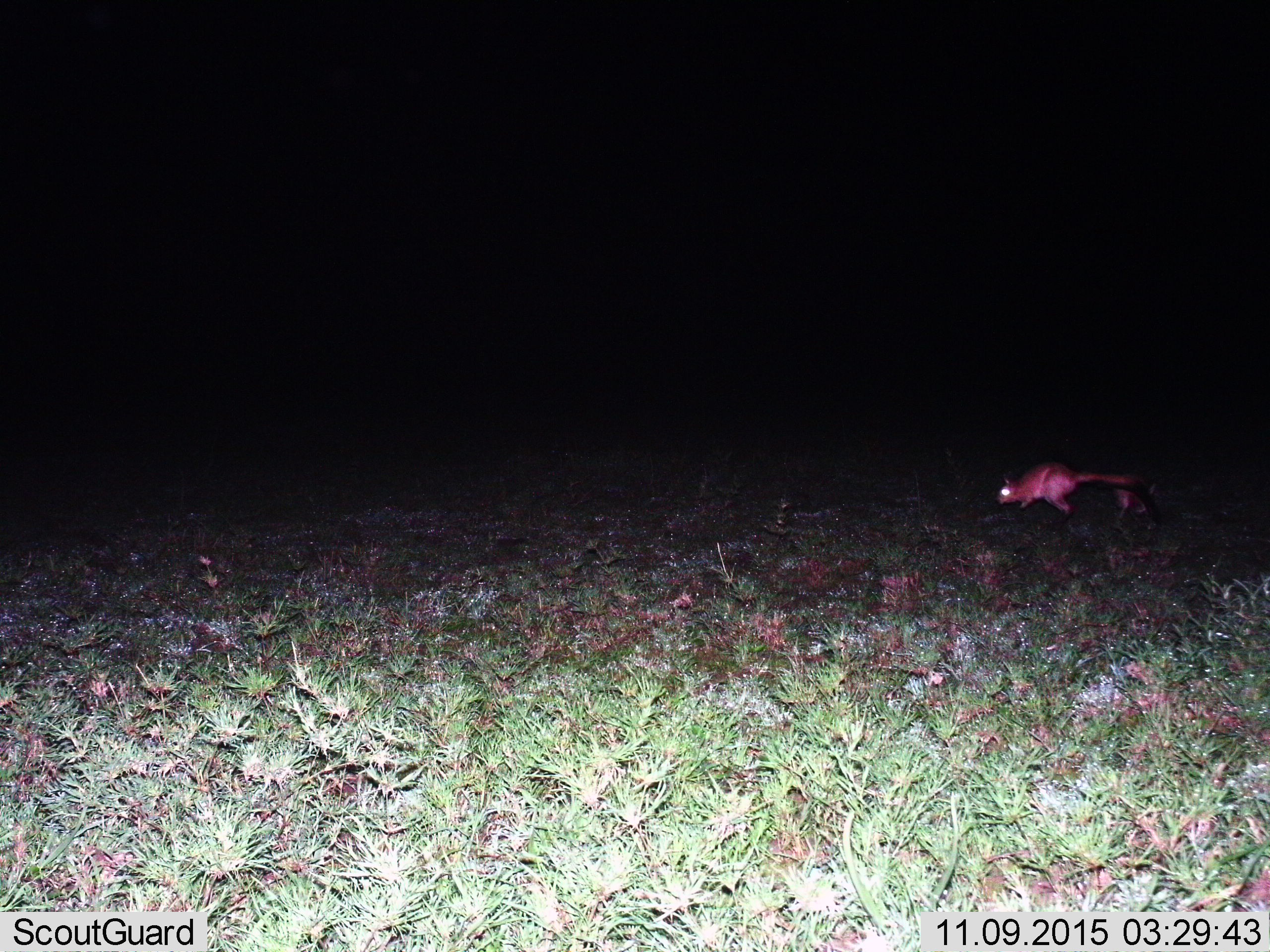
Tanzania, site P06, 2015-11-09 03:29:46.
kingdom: Animalia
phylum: Chordata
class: Mammalia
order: Rodentia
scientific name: Rodentia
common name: rodents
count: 1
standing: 17%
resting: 0%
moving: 100%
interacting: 0%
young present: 0%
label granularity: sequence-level